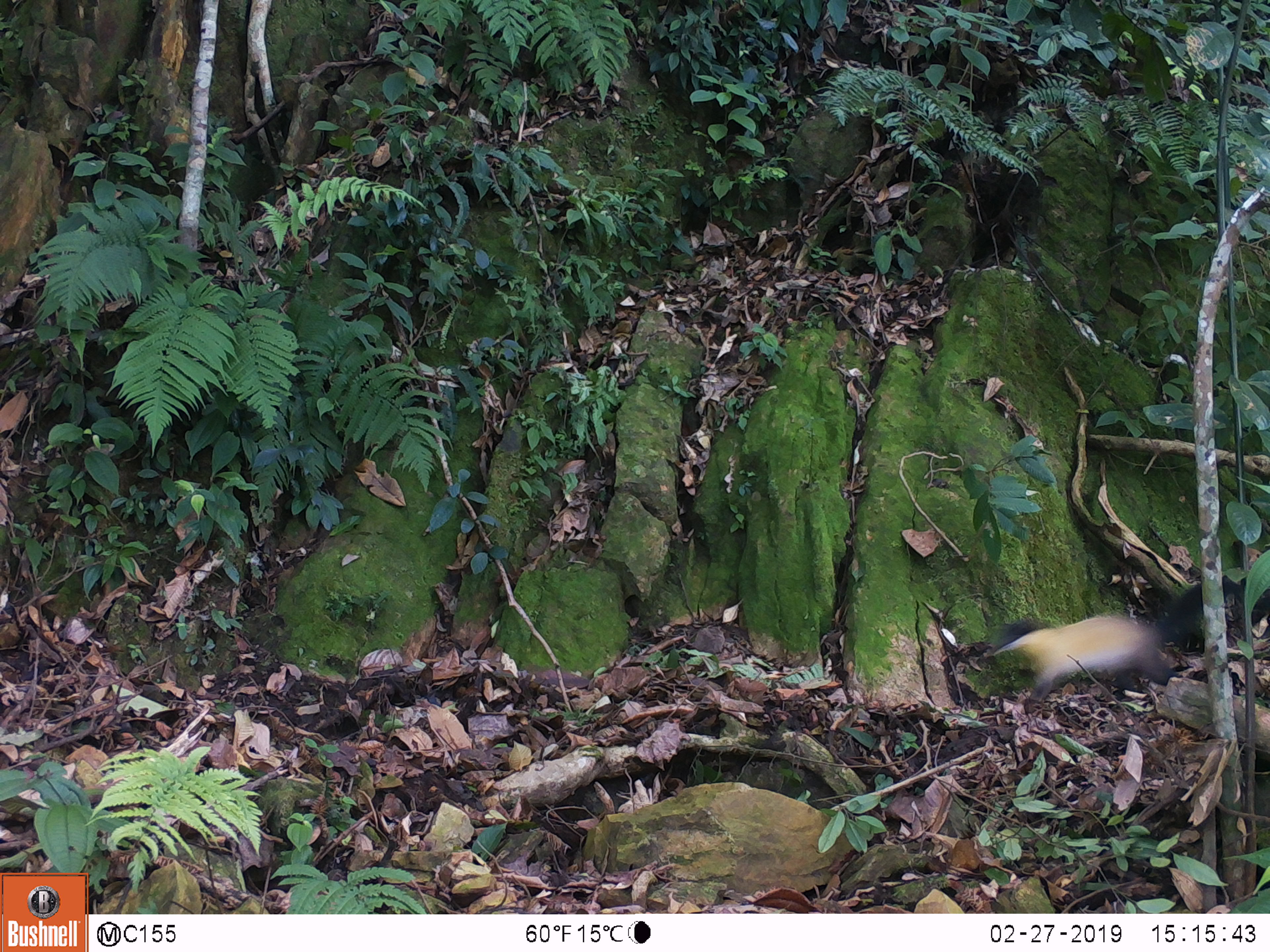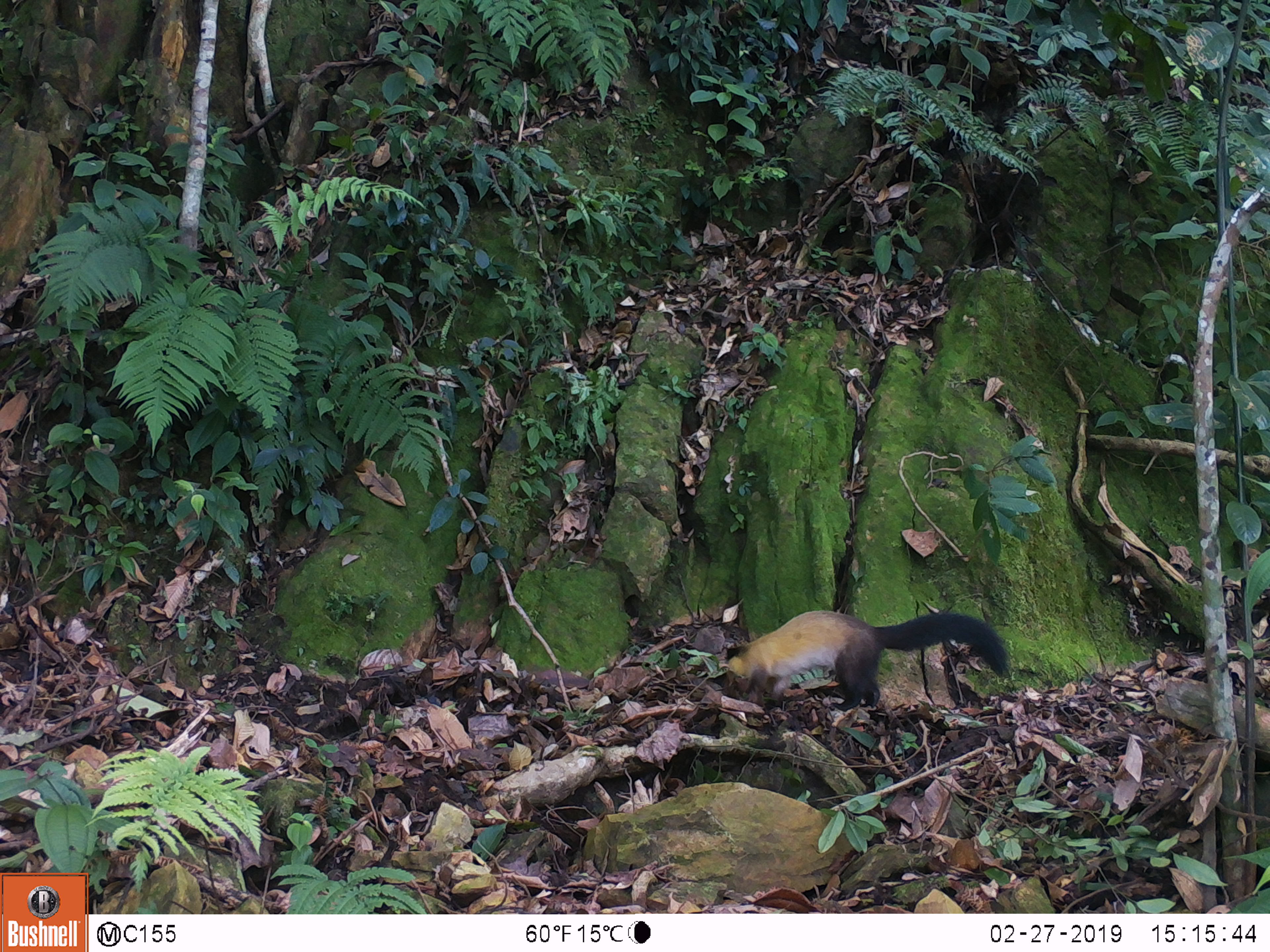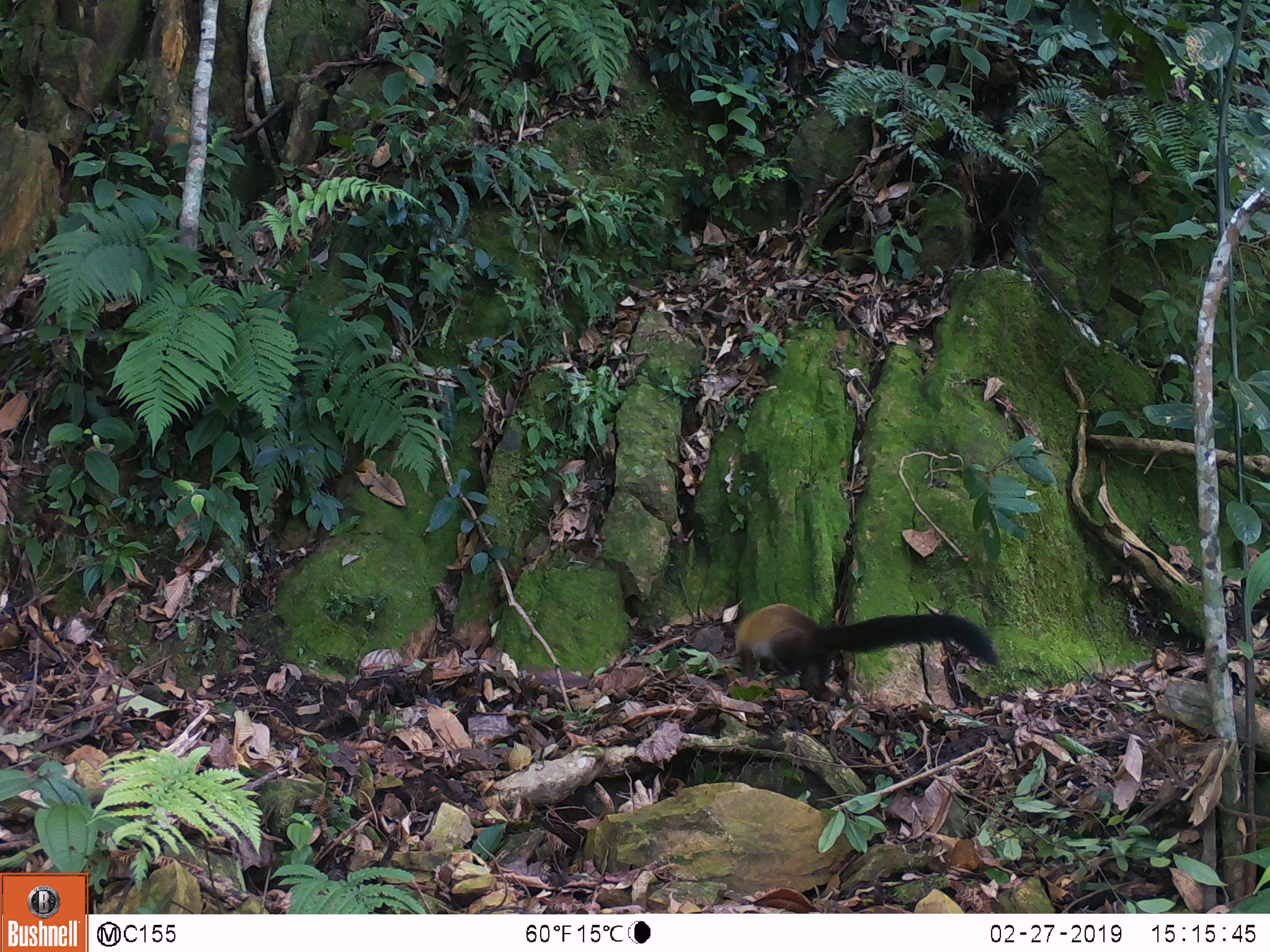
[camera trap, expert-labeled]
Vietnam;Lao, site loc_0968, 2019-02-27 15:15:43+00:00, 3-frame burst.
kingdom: Animalia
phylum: Chordata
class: Mammalia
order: Carnivora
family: Mustelidae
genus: Martes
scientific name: Martes flavigula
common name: yellow-throated marten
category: yellow throated marten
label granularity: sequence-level